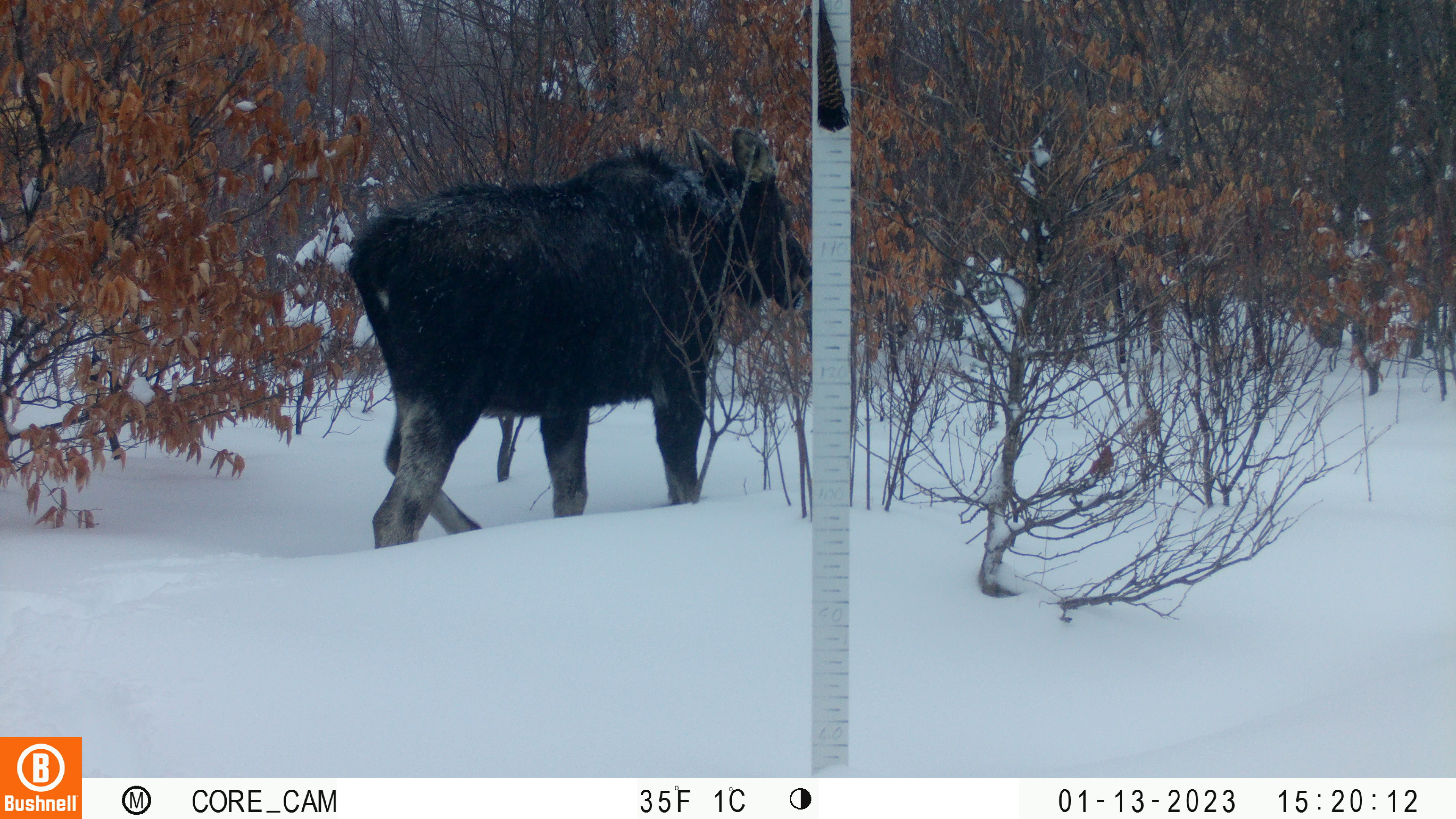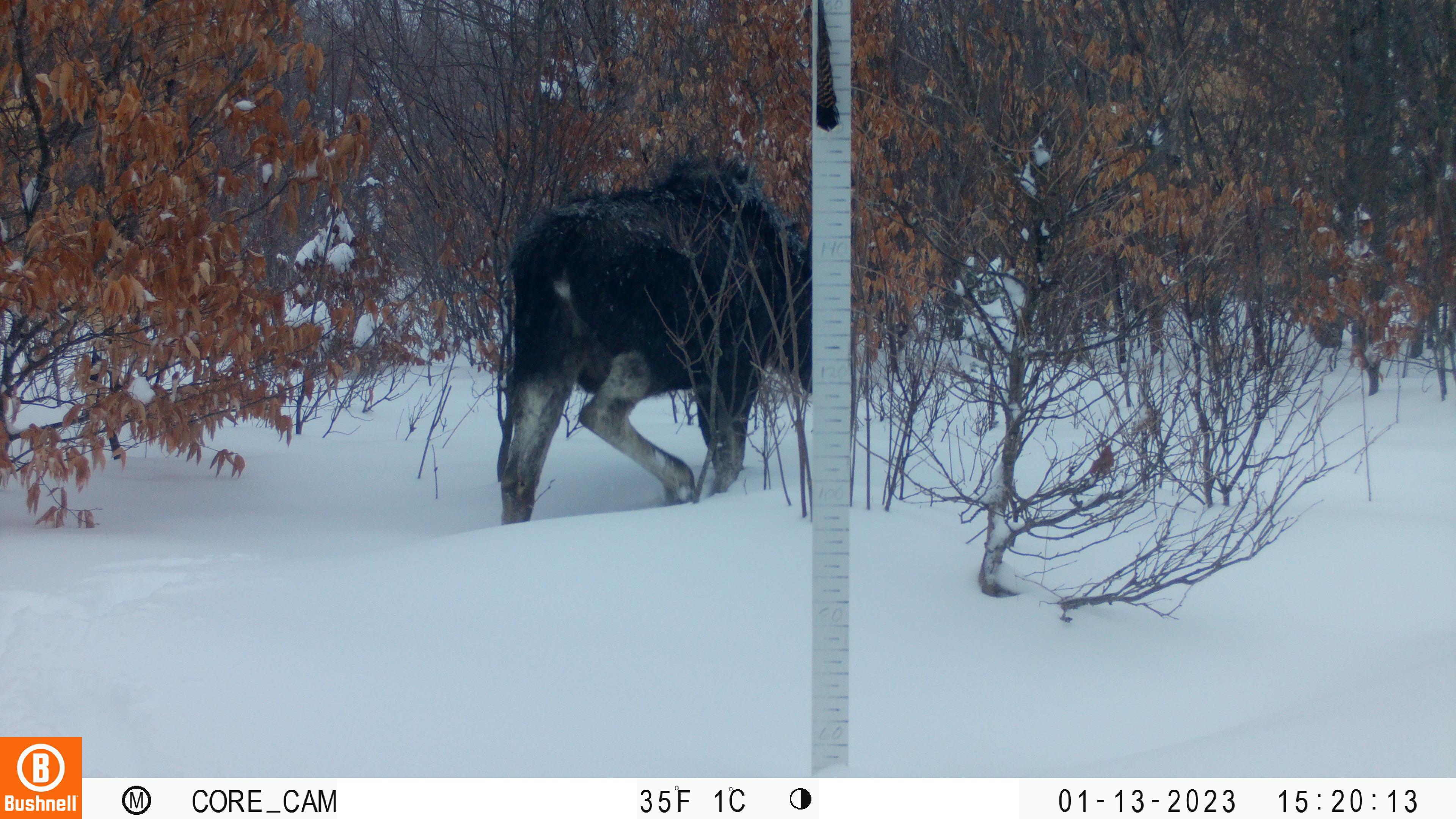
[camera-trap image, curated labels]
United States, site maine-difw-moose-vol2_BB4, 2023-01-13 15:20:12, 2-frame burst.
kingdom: Animalia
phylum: Chordata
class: Mammalia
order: Artiodactyla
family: Cervidae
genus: Alces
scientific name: Alces alces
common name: moose